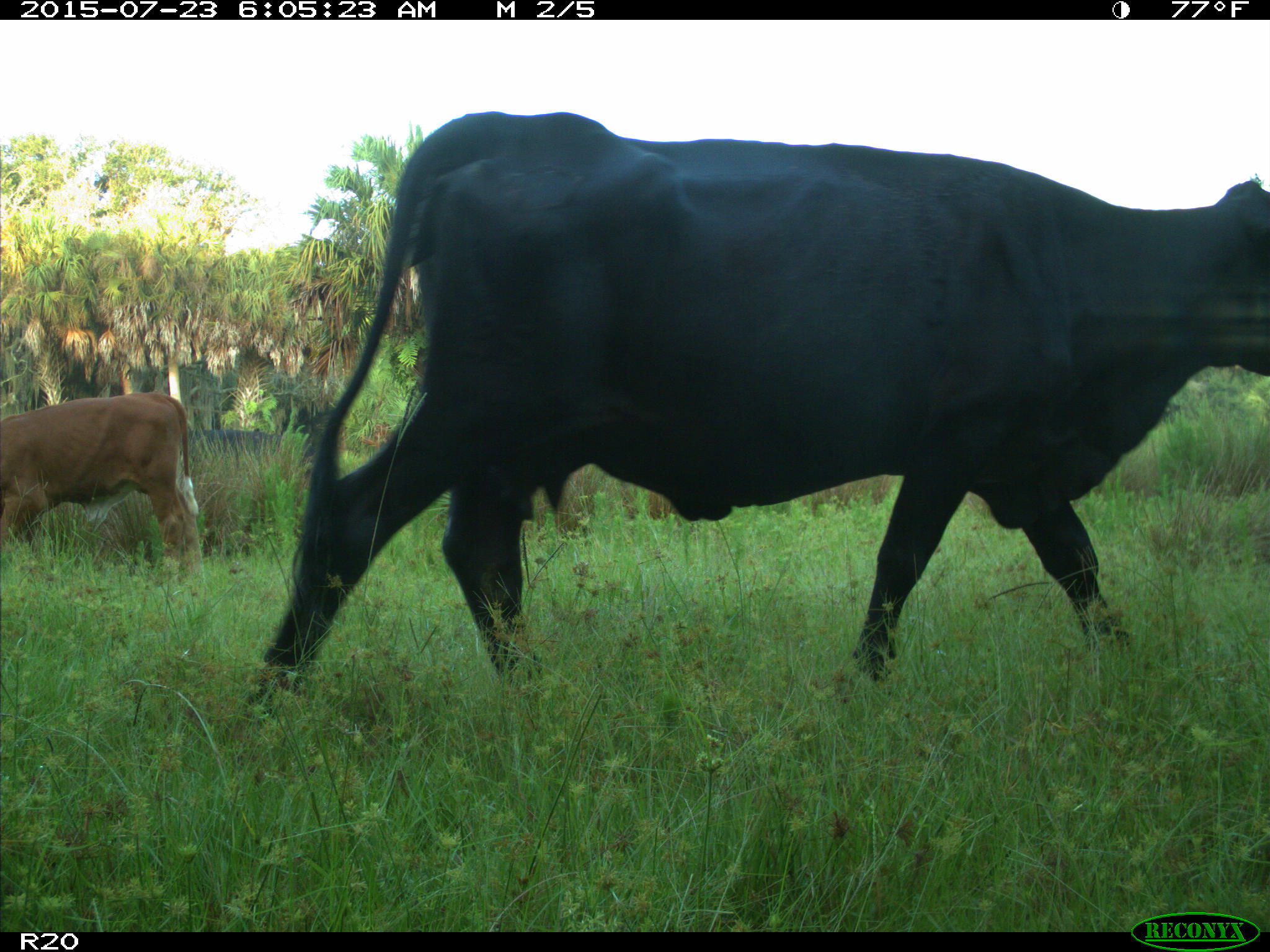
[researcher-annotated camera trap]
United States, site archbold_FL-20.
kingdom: Animalia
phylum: Chordata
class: Mammalia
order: Artiodactyla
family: Bovidae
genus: Bos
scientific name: Bos taurus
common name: domestic cow